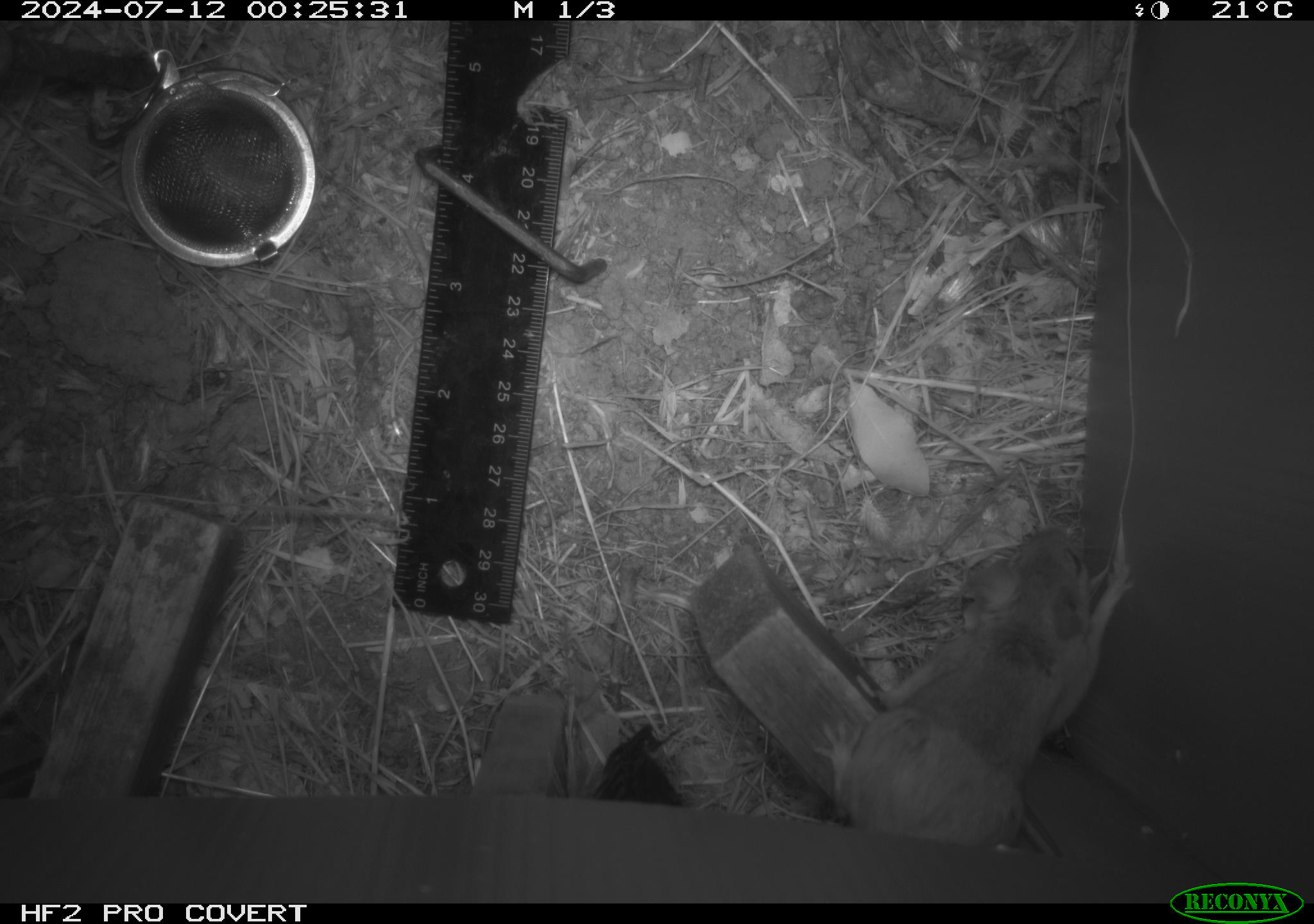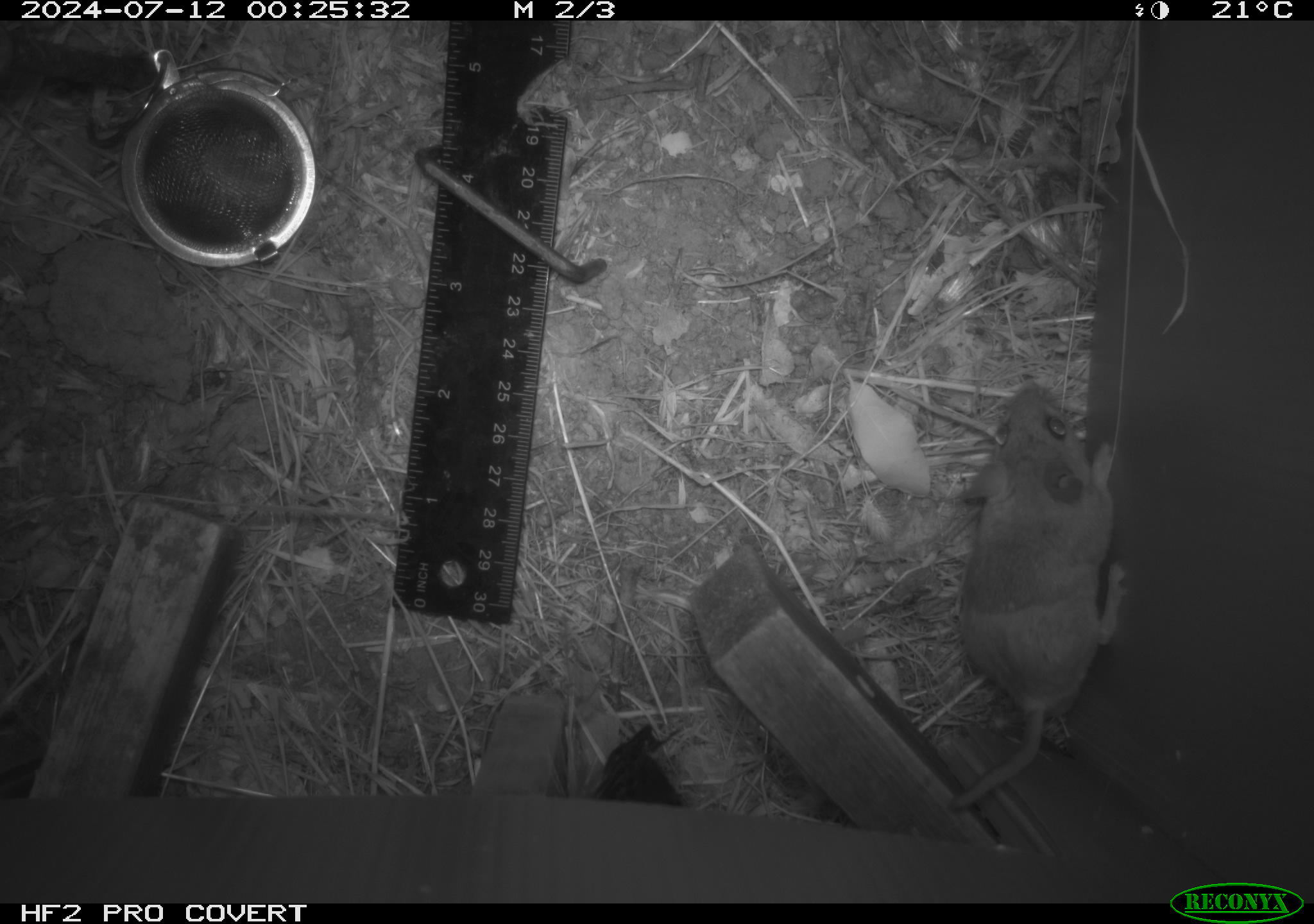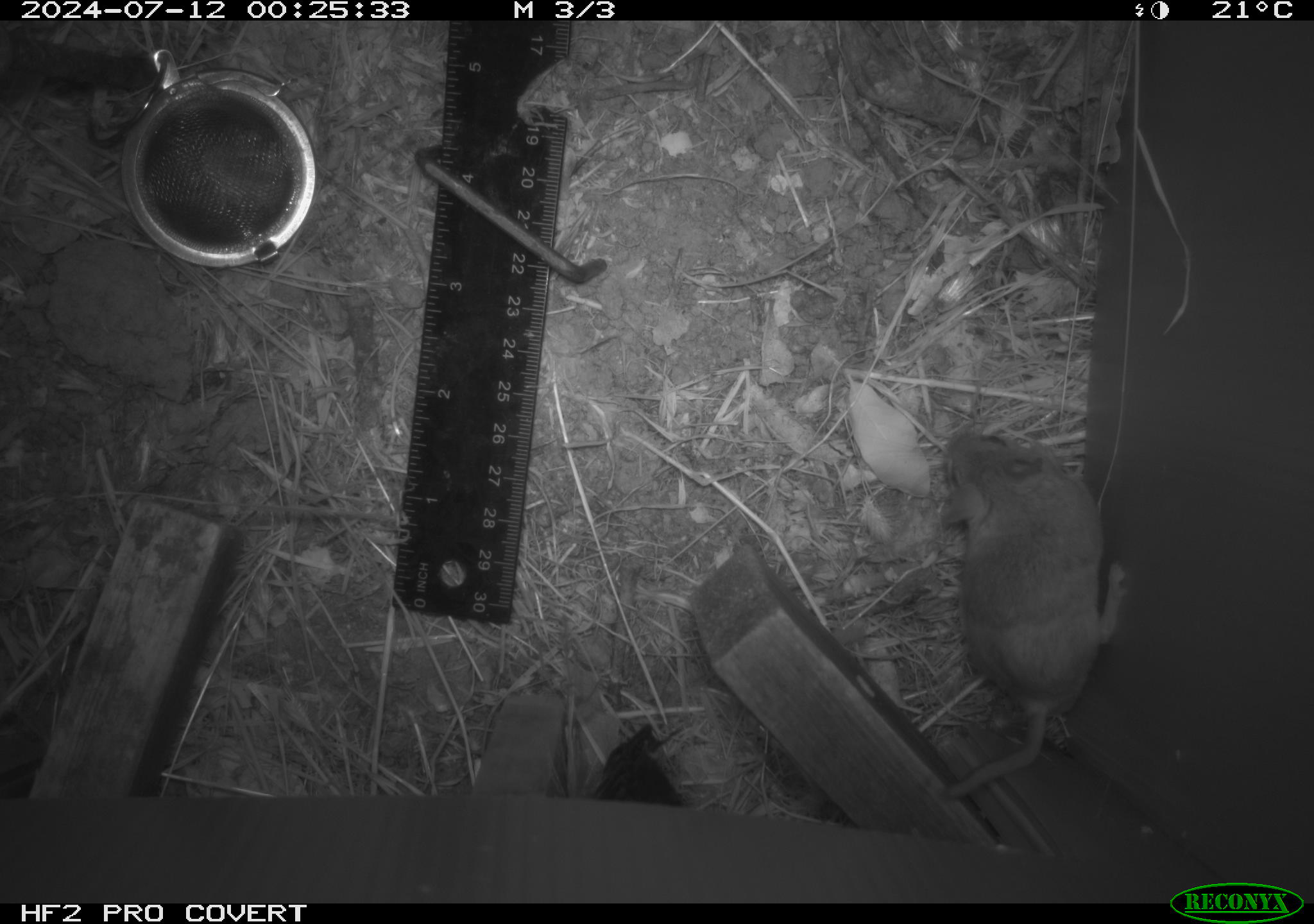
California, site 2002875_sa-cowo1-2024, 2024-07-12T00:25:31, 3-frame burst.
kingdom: Animalia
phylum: Chordata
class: Mammalia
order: Rodentia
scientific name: Rodentia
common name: mouse species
Mouse species (Rodentia).